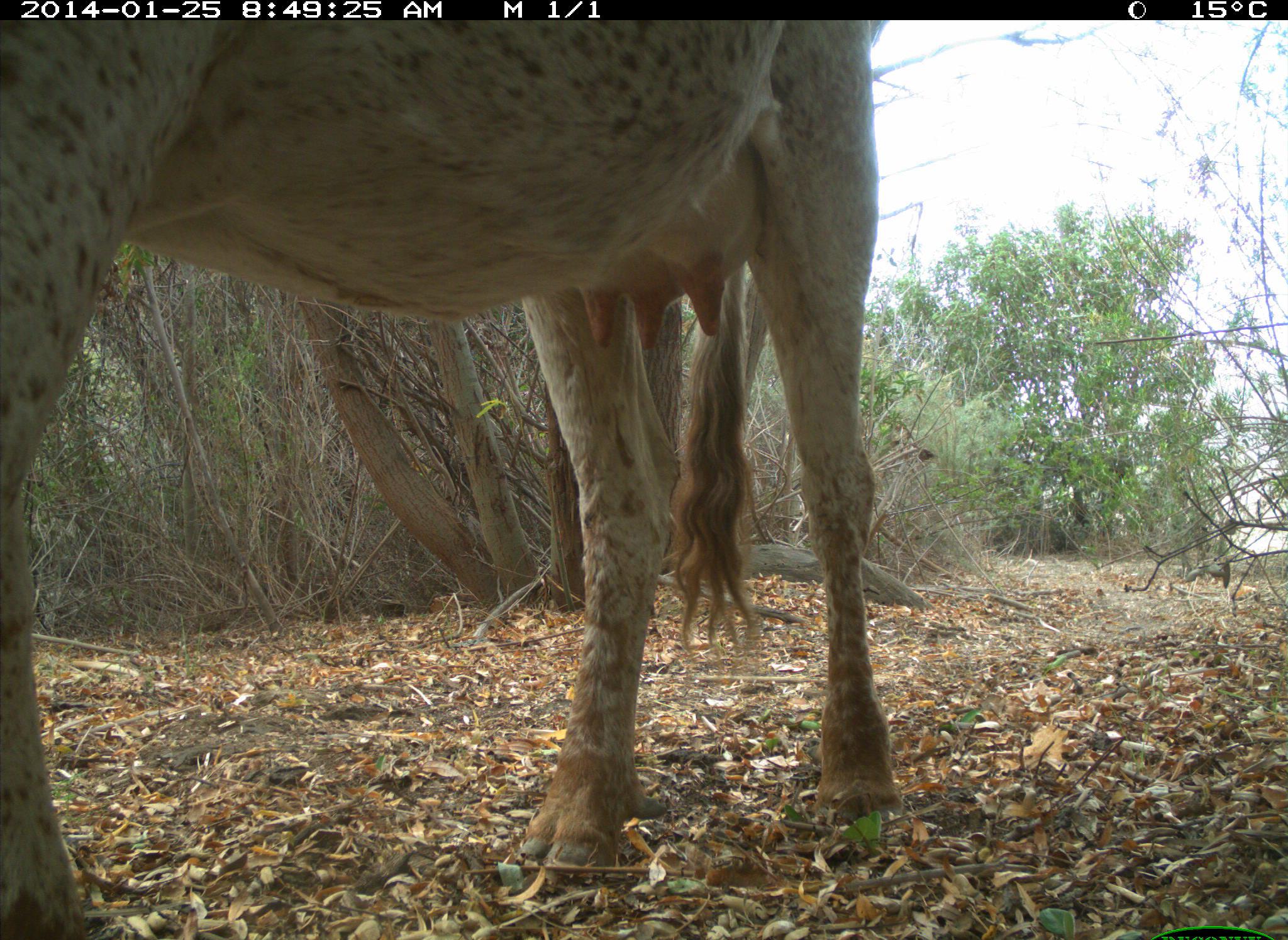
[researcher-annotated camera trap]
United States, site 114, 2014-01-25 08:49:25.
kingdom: Animalia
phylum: Chordata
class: Mammalia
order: Artiodactyla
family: Bovidae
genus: Bos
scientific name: Bos taurus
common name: cow